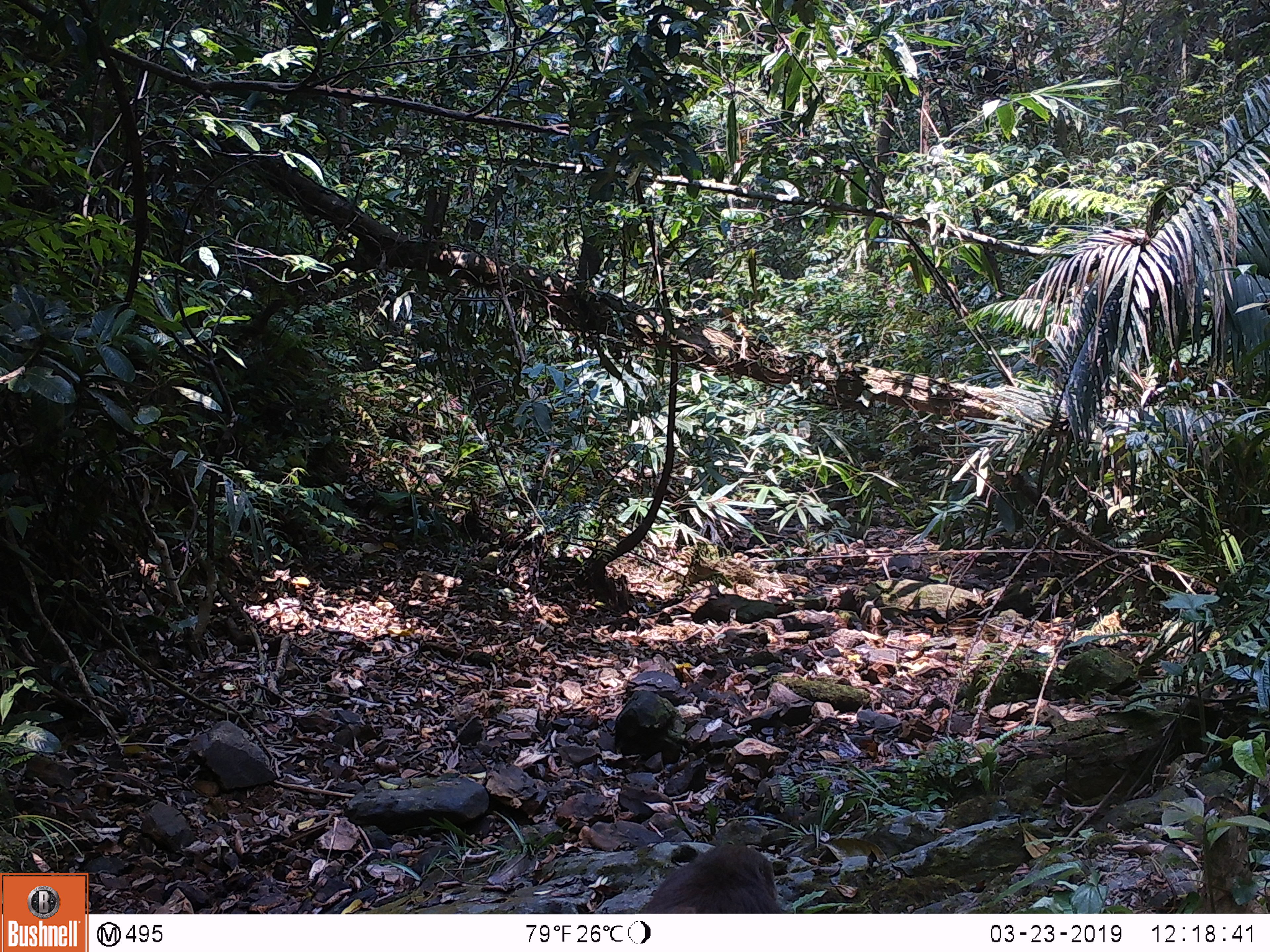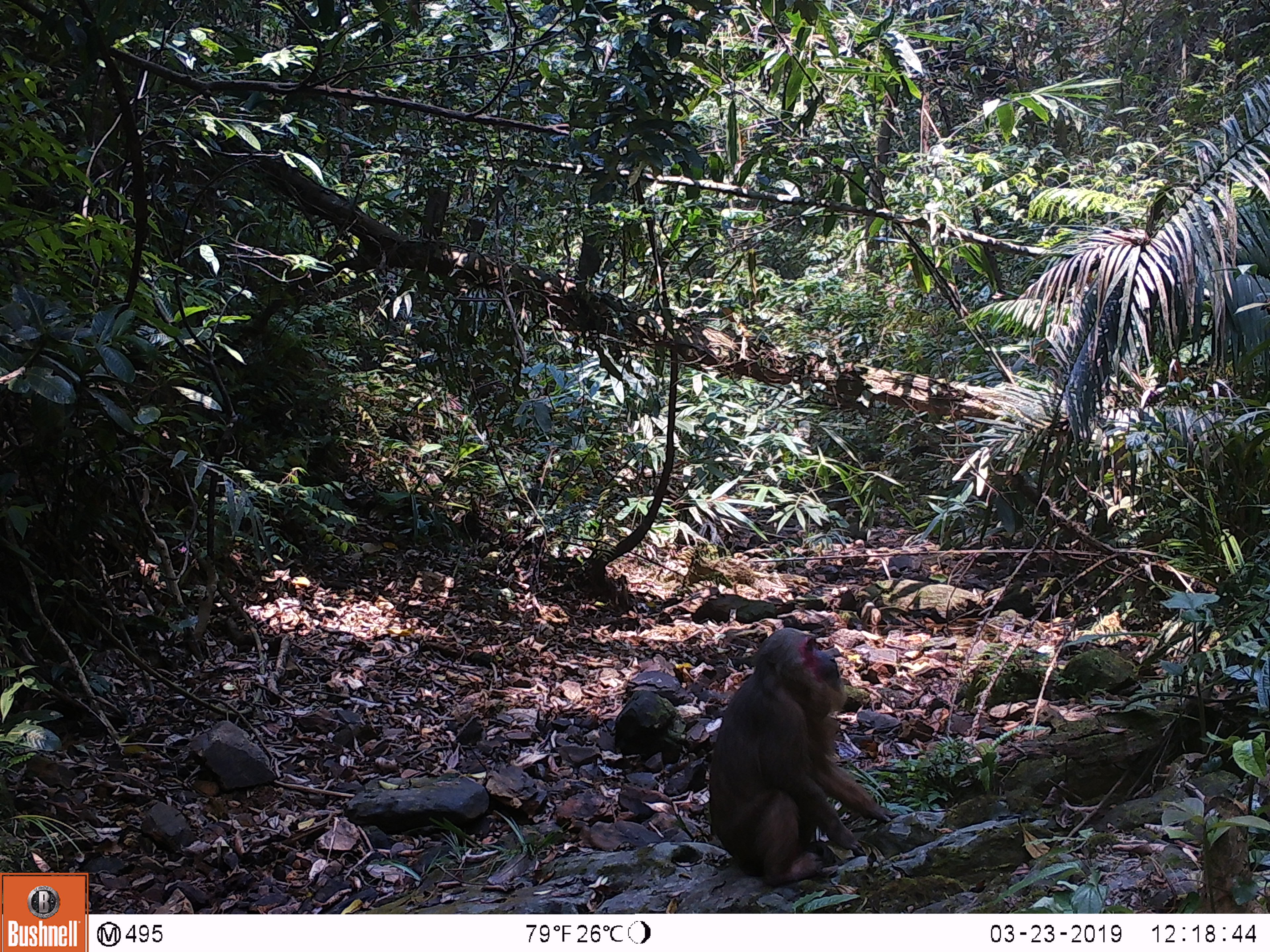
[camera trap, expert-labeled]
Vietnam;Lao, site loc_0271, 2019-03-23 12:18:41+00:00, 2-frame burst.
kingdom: Animalia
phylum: Chordata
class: Mammalia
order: Primates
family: Cercopithecidae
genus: Macaca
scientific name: Macaca arctoides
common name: stump-tailed macaque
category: stump tailed macaque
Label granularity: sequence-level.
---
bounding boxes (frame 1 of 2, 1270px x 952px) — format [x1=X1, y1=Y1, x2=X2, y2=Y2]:
stump tailed macaque: [x1=636, y1=842, x2=784, y2=913]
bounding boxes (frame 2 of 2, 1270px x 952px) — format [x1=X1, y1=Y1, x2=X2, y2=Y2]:
stump tailed macaque: [x1=708, y1=627, x2=899, y2=889]